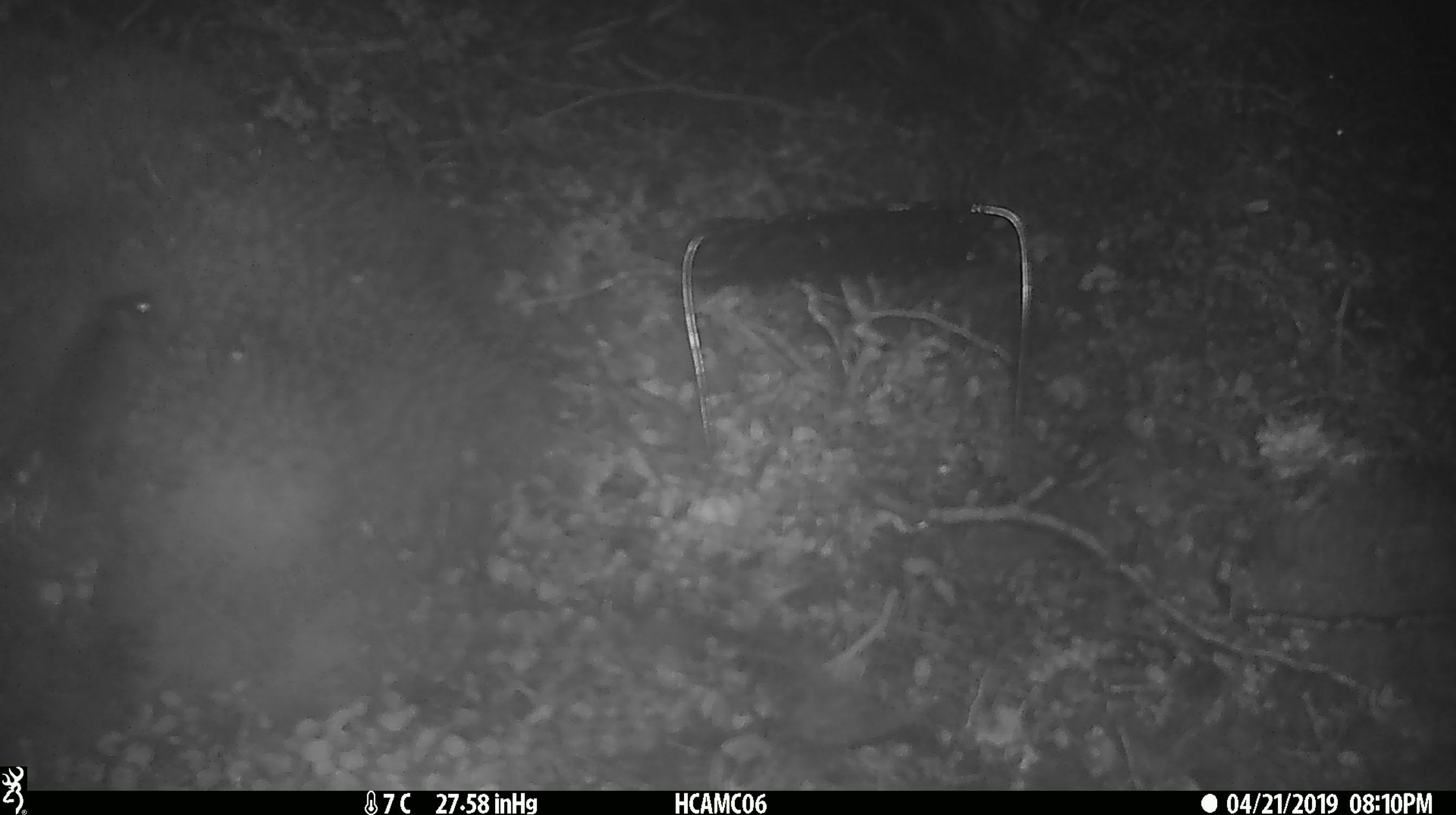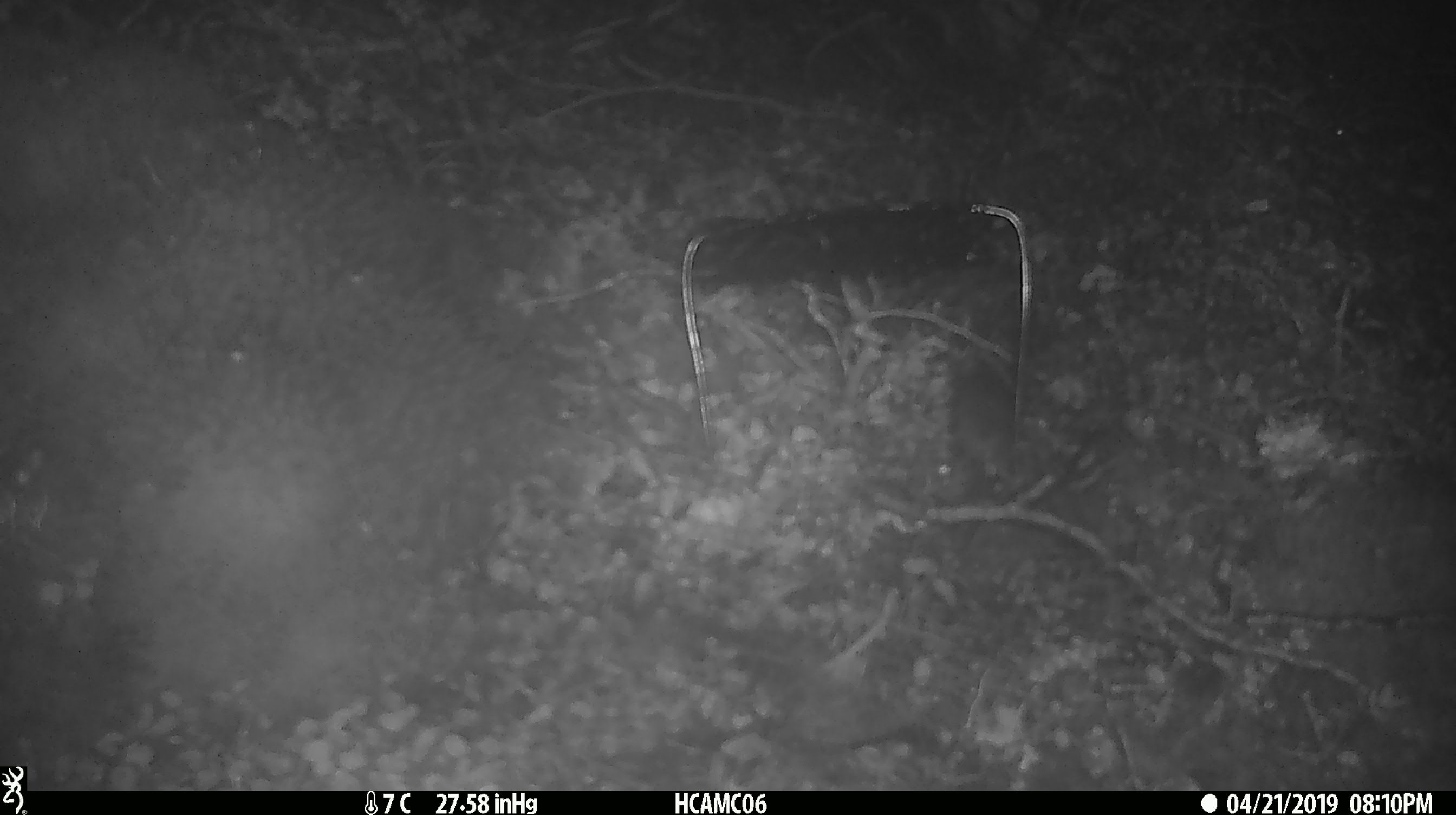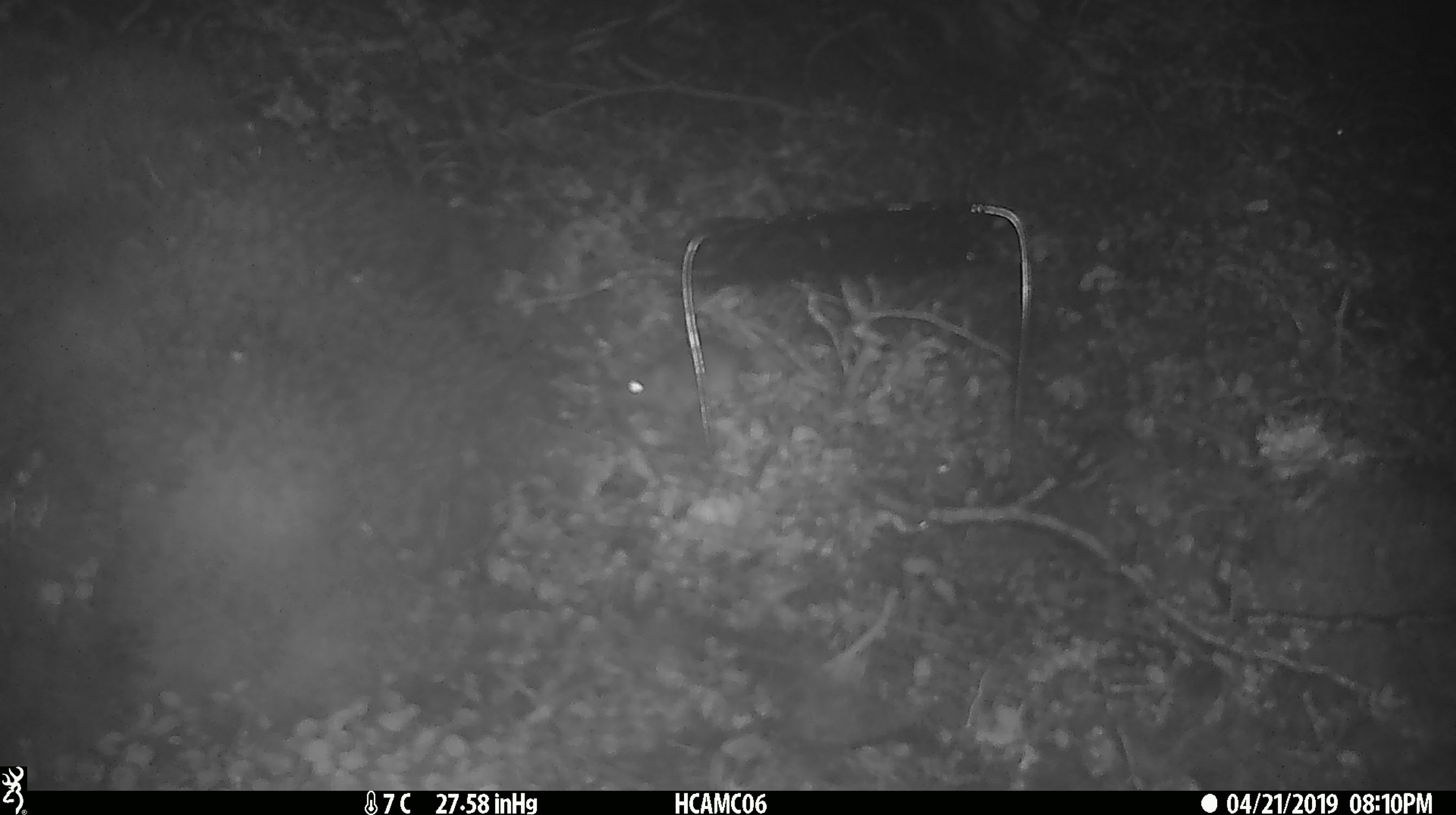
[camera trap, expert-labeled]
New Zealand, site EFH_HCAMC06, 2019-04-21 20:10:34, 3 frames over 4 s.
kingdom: Animalia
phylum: Chordata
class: Mammalia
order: Rodentia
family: Muridae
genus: Mus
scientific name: Mus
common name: mouse